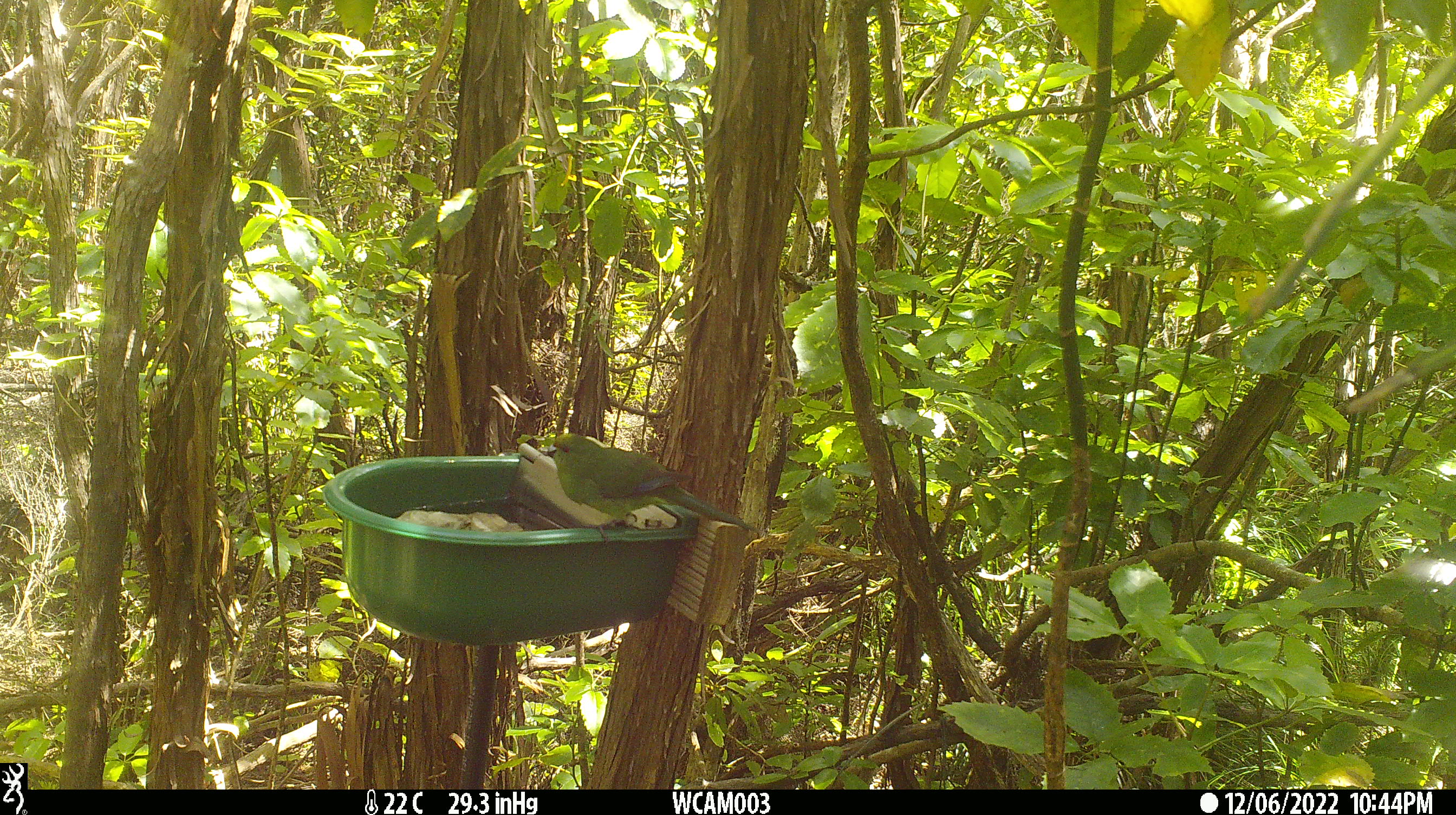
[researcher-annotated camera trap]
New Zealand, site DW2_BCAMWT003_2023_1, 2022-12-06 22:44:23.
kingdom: Animalia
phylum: Chordata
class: Aves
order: Psittaciformes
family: Psittaculidae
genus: Cyanoramphus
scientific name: Cyanoramphus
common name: parakeet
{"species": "parakeet (Cyanoramphus)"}